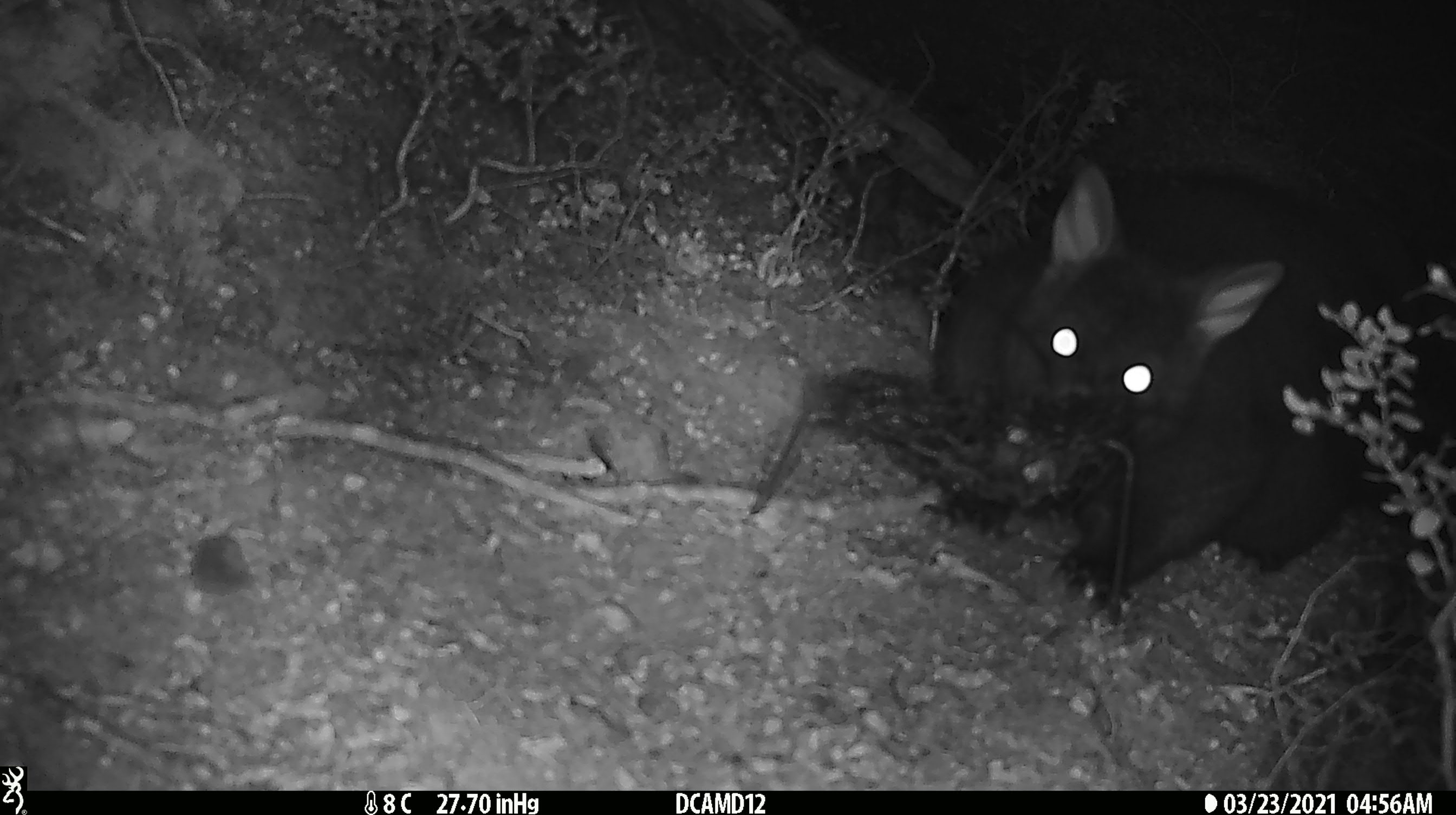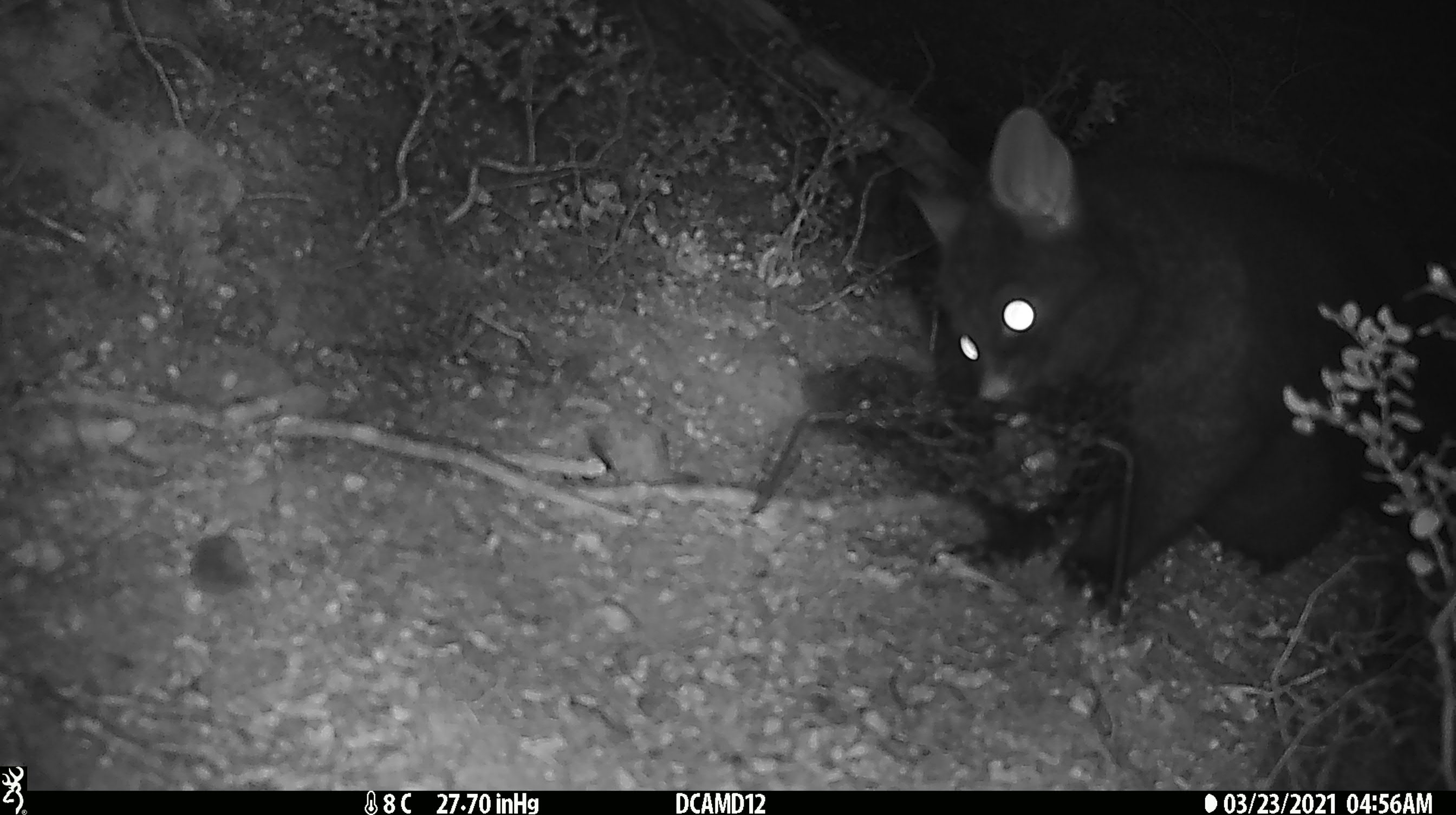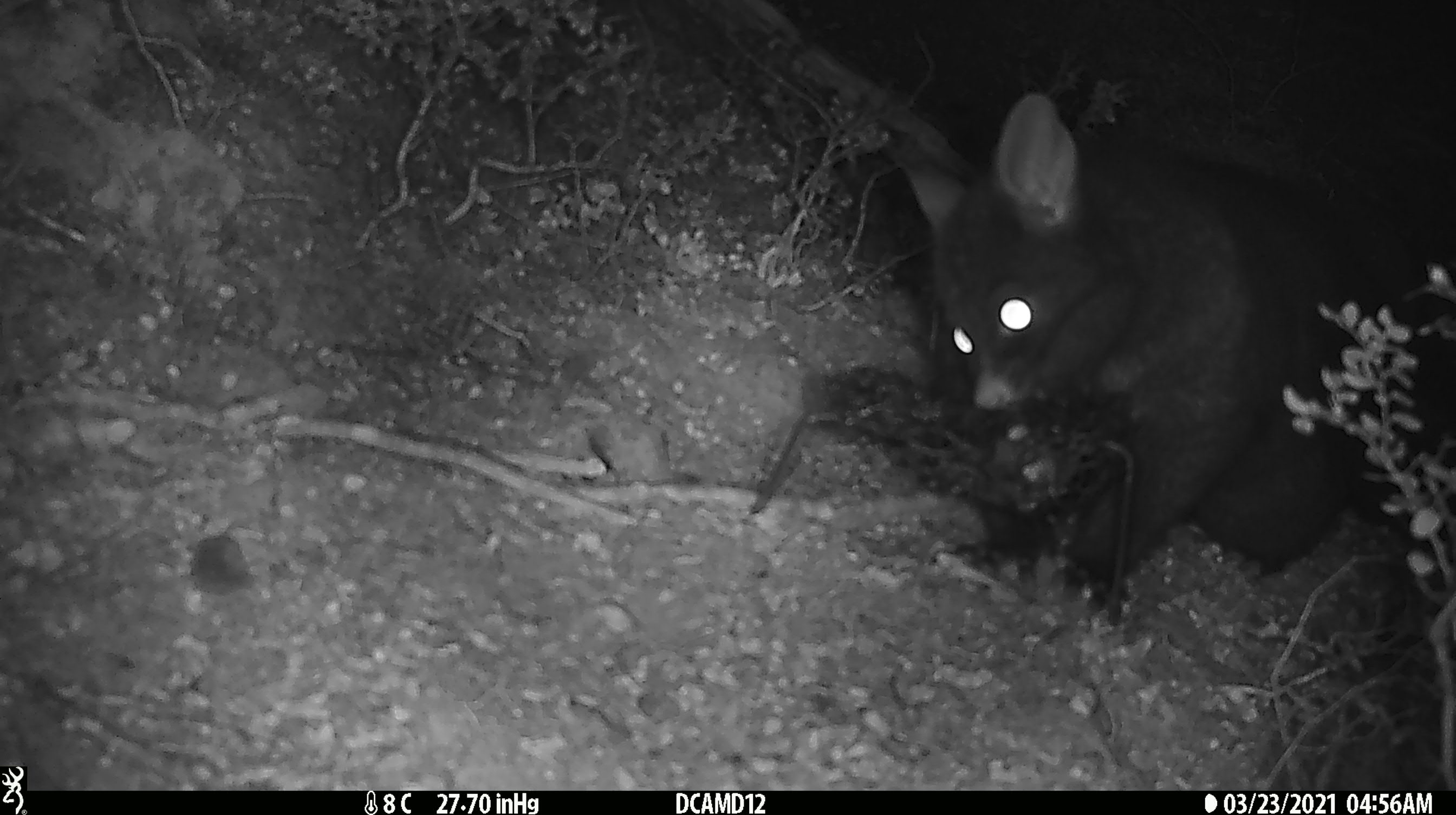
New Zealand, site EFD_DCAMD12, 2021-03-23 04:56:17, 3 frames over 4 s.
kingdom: Animalia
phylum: Chordata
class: Mammalia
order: Diprotodontia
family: Phalangeridae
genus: Trichosurus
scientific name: Trichosurus vulpecula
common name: common brushtail possum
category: possum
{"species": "possum (common brushtail possum) (Trichosurus vulpecula)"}